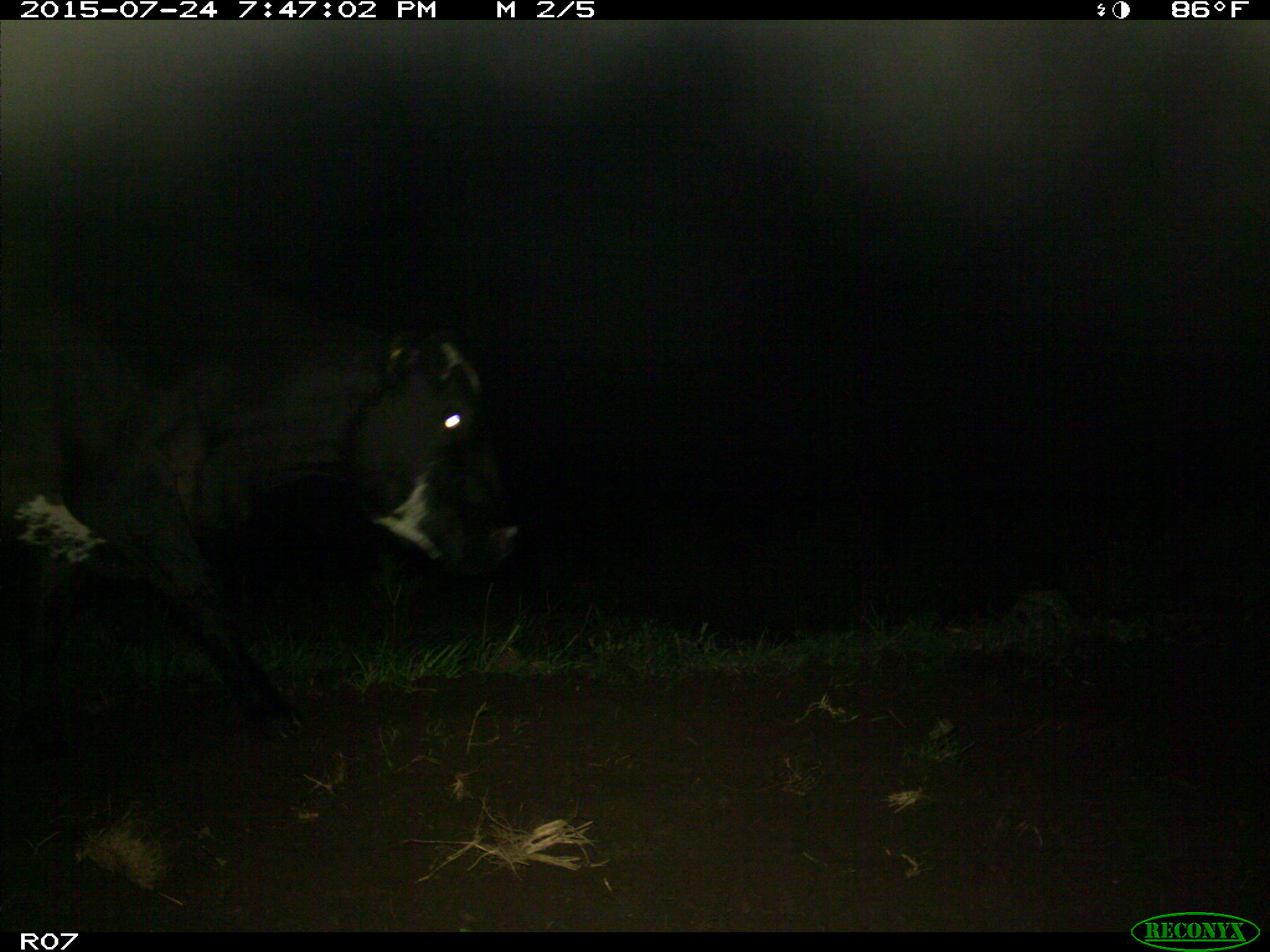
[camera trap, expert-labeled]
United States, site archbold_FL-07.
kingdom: Animalia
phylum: Chordata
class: Mammalia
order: Artiodactyla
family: Bovidae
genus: Bos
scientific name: Bos taurus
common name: domestic cow